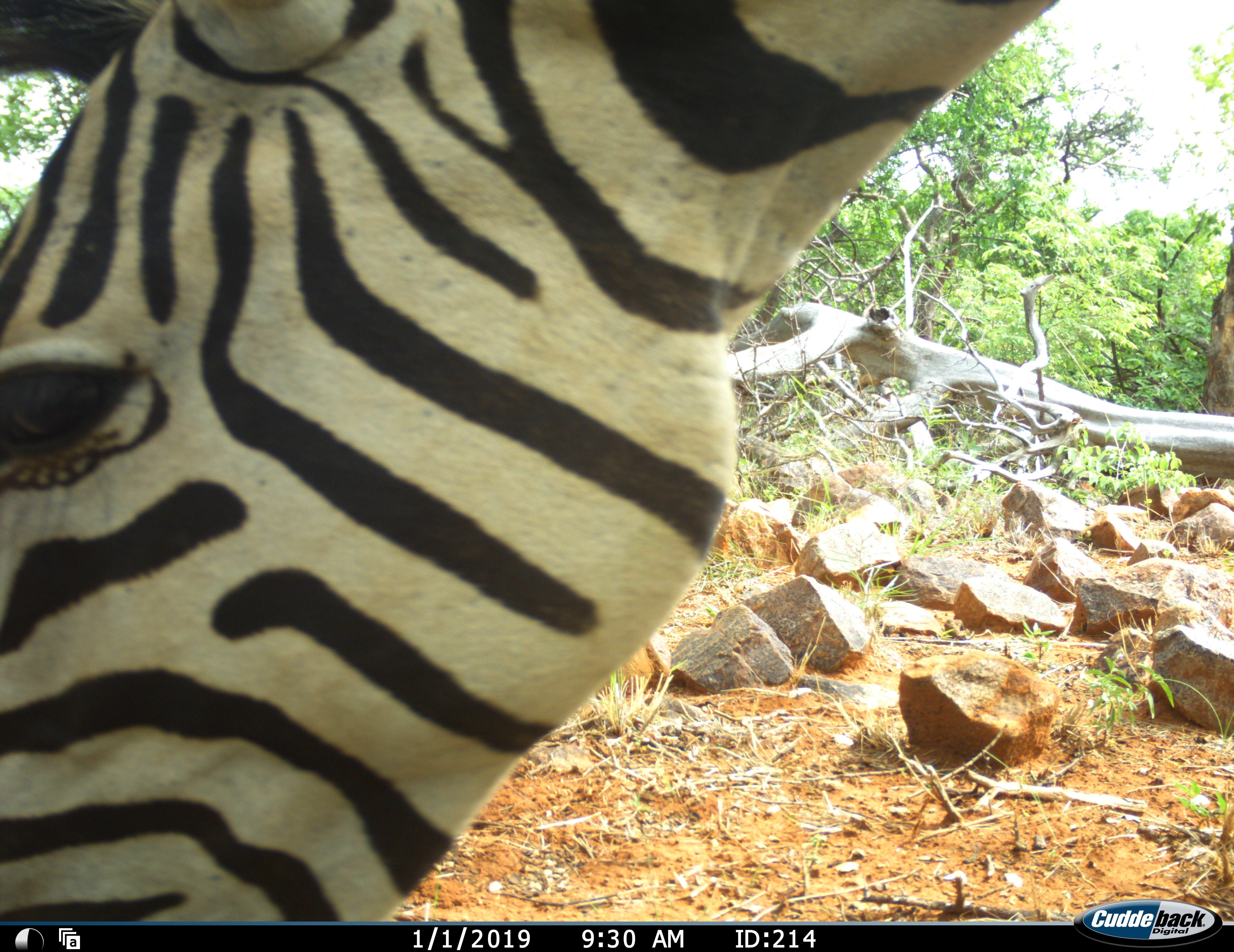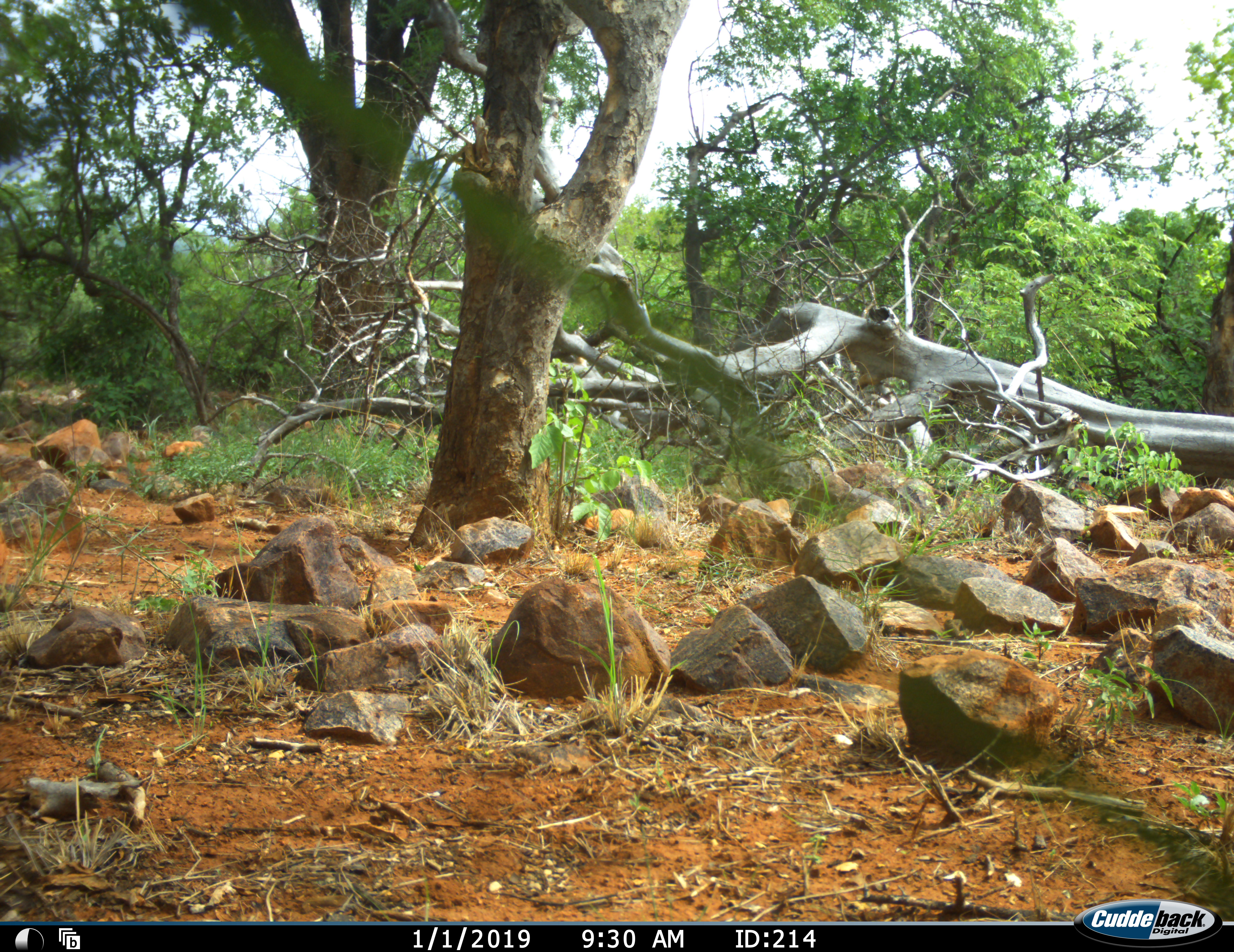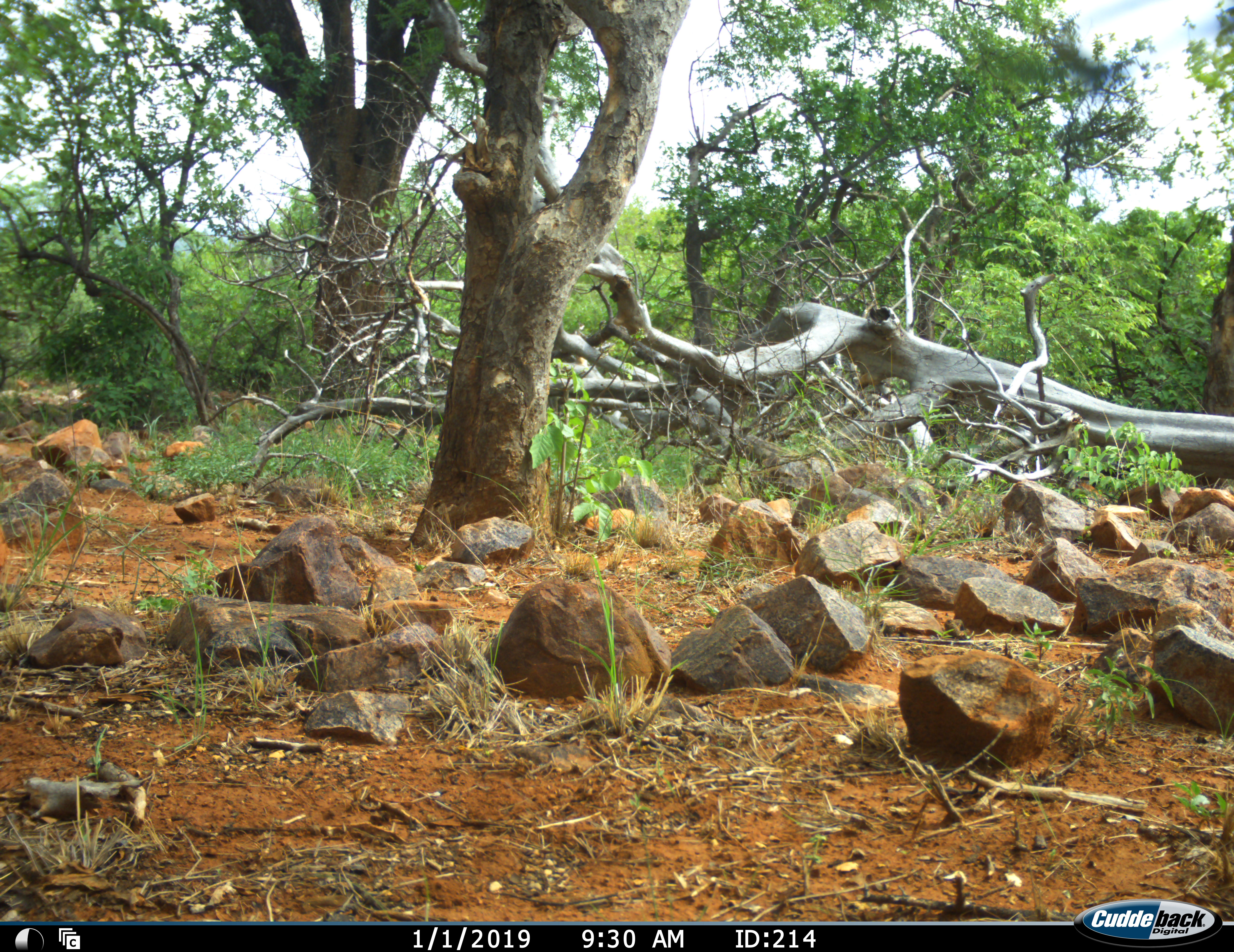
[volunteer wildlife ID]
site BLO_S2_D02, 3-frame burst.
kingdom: Animalia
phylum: Chordata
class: Mammalia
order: Perissodactyla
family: Equidae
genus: Equus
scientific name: Equus quagga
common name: plains zebra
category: zebraplains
Zebraplains (plains zebra) (Equus quagga), count 1. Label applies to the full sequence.